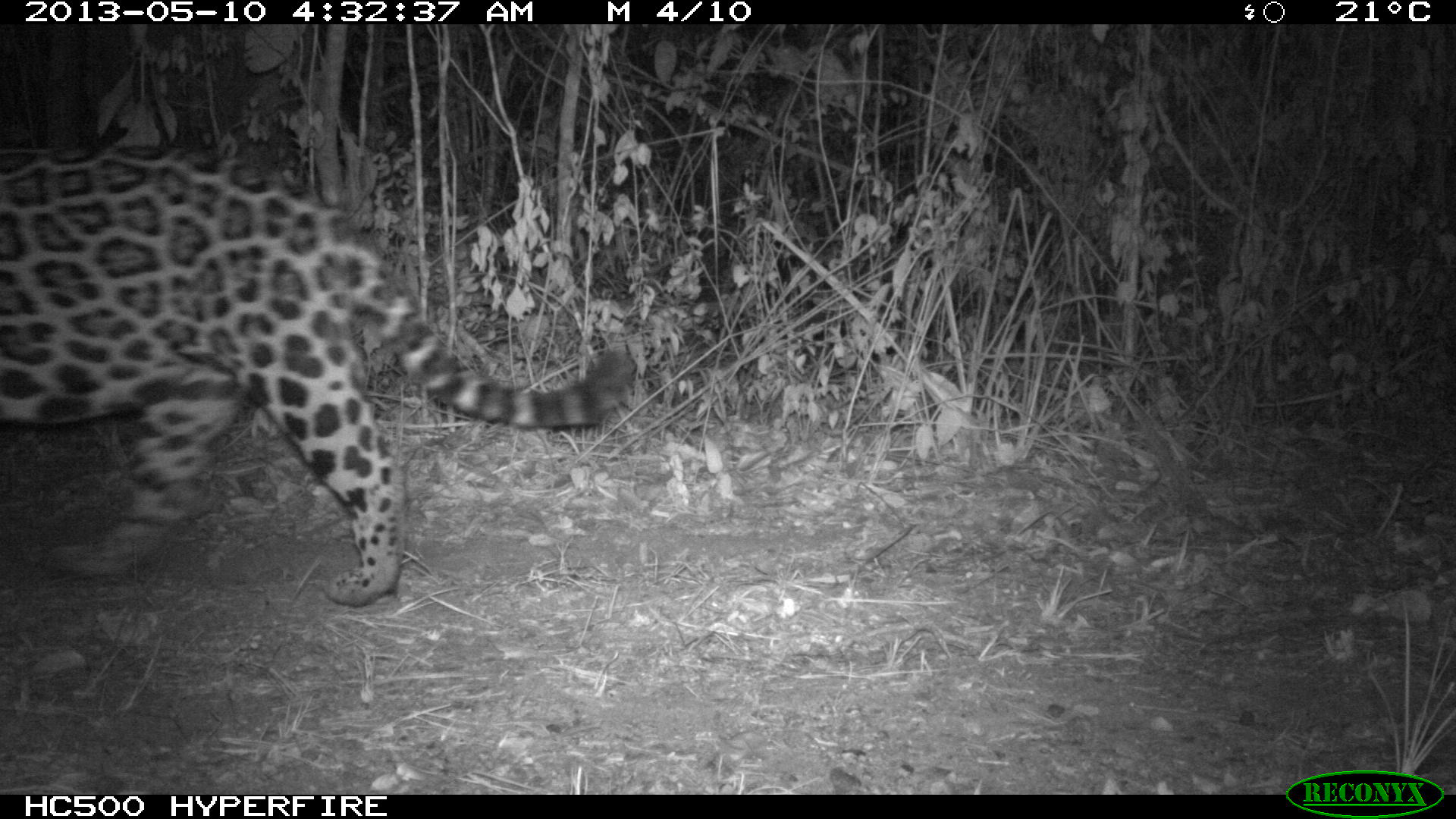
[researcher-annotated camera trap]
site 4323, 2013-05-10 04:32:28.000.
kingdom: Animalia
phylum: Chordata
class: Mammalia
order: Carnivora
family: Felidae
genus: Panthera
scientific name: Panthera onca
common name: jaguar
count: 1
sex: male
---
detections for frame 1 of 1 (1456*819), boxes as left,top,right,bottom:
panthera onca: 0,141,635,605